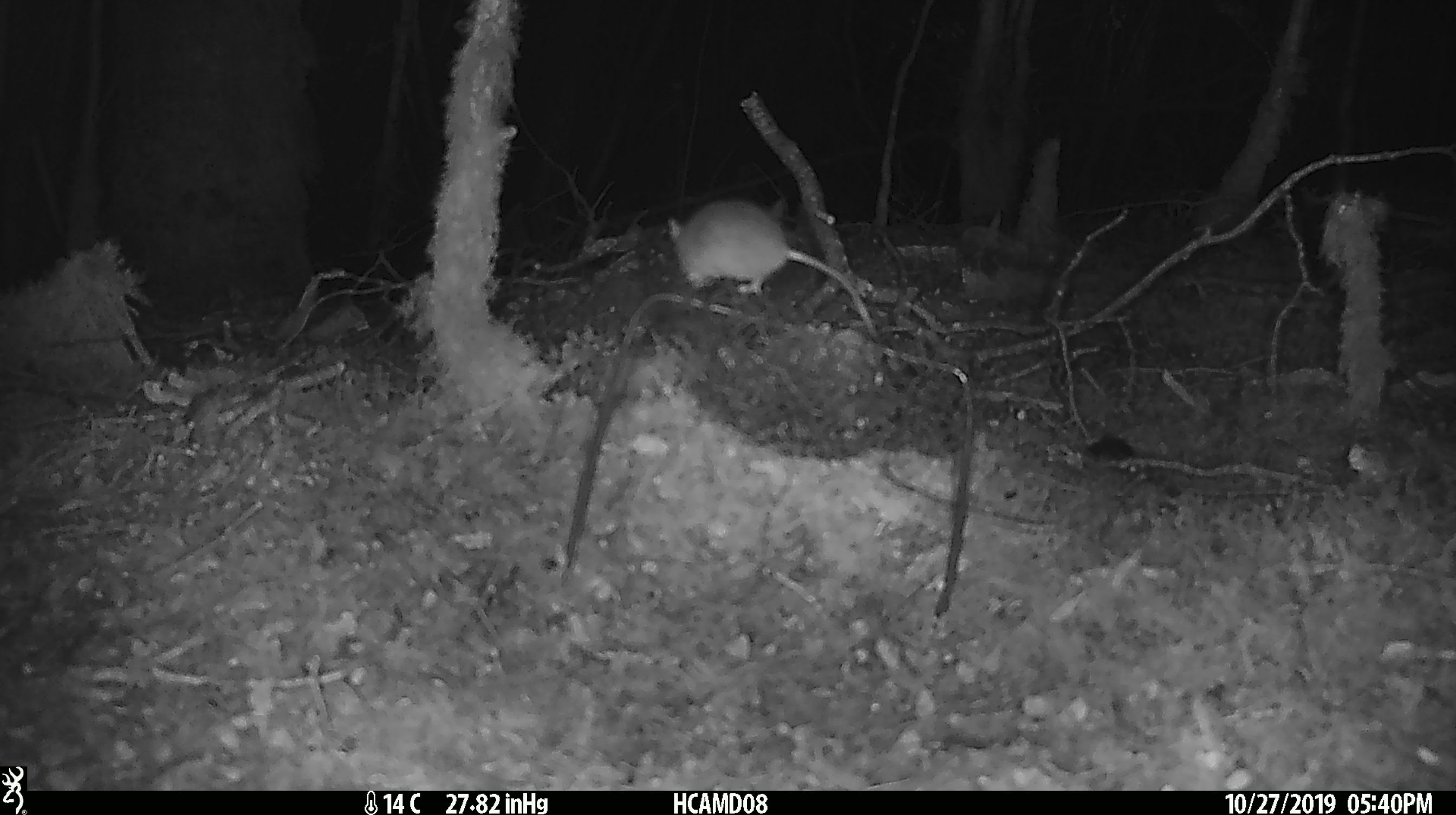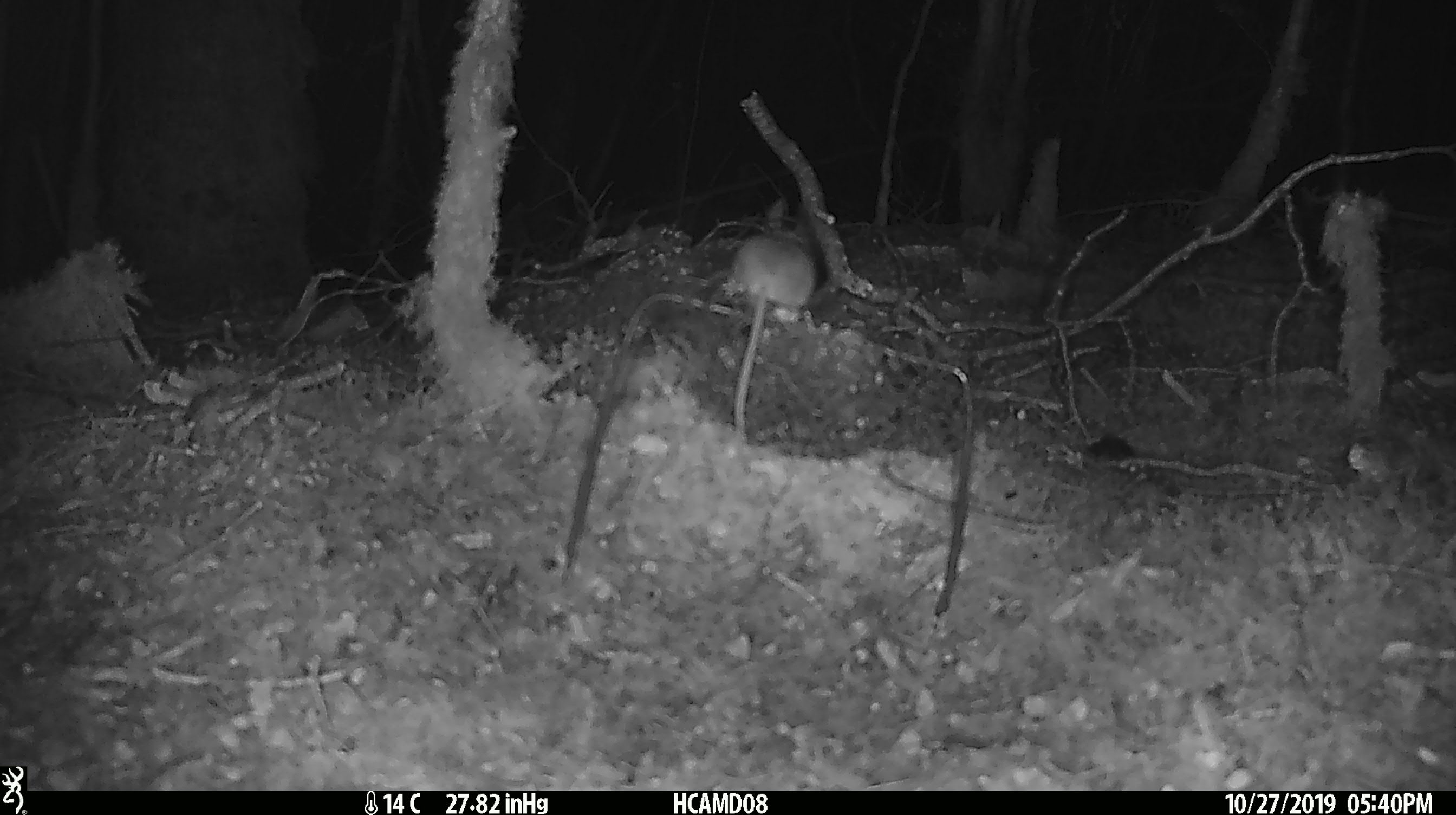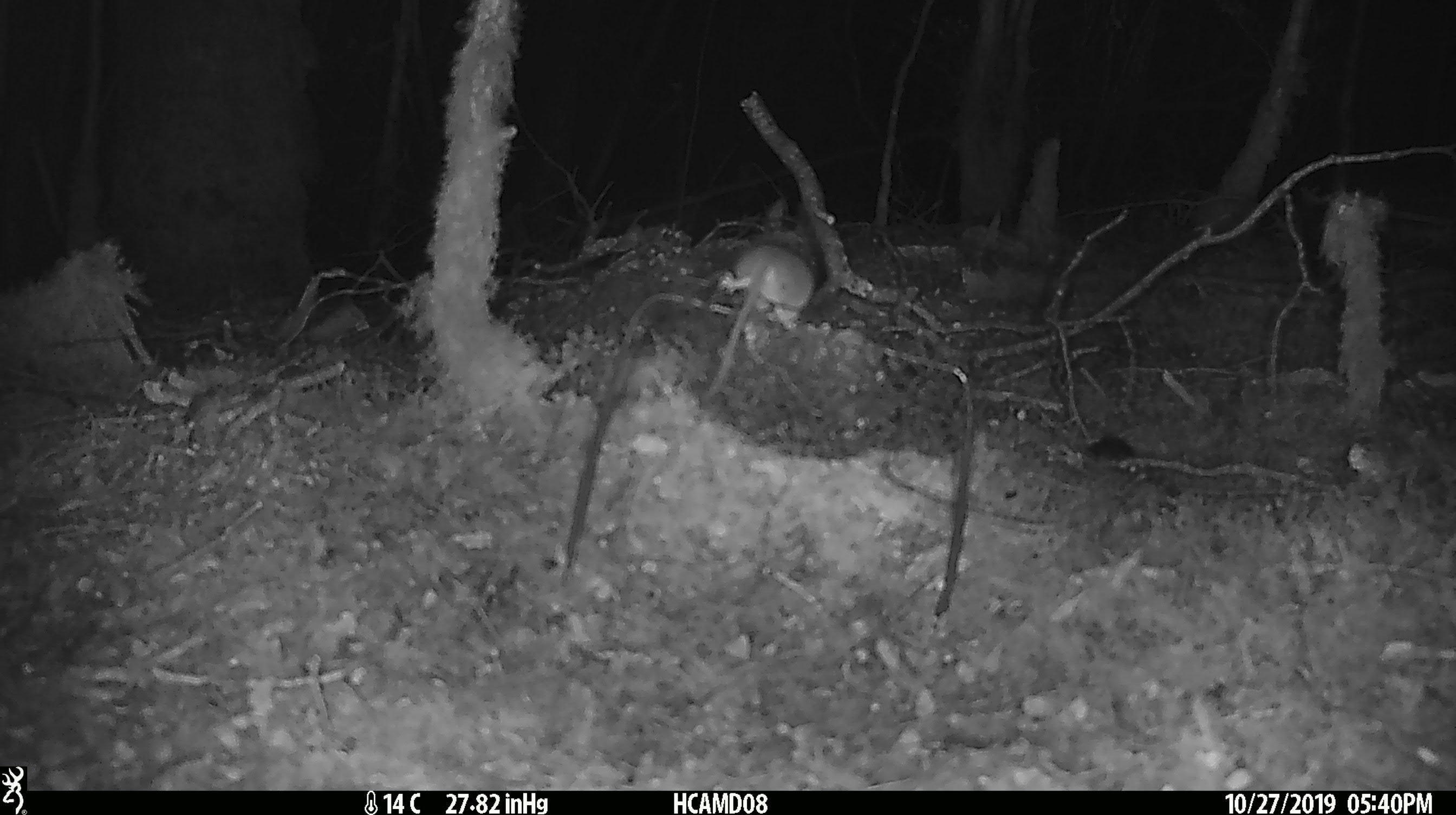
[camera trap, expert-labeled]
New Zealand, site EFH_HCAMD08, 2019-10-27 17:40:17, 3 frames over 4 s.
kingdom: Animalia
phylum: Chordata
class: Mammalia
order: Rodentia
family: Muridae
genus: Mus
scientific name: Mus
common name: mouse